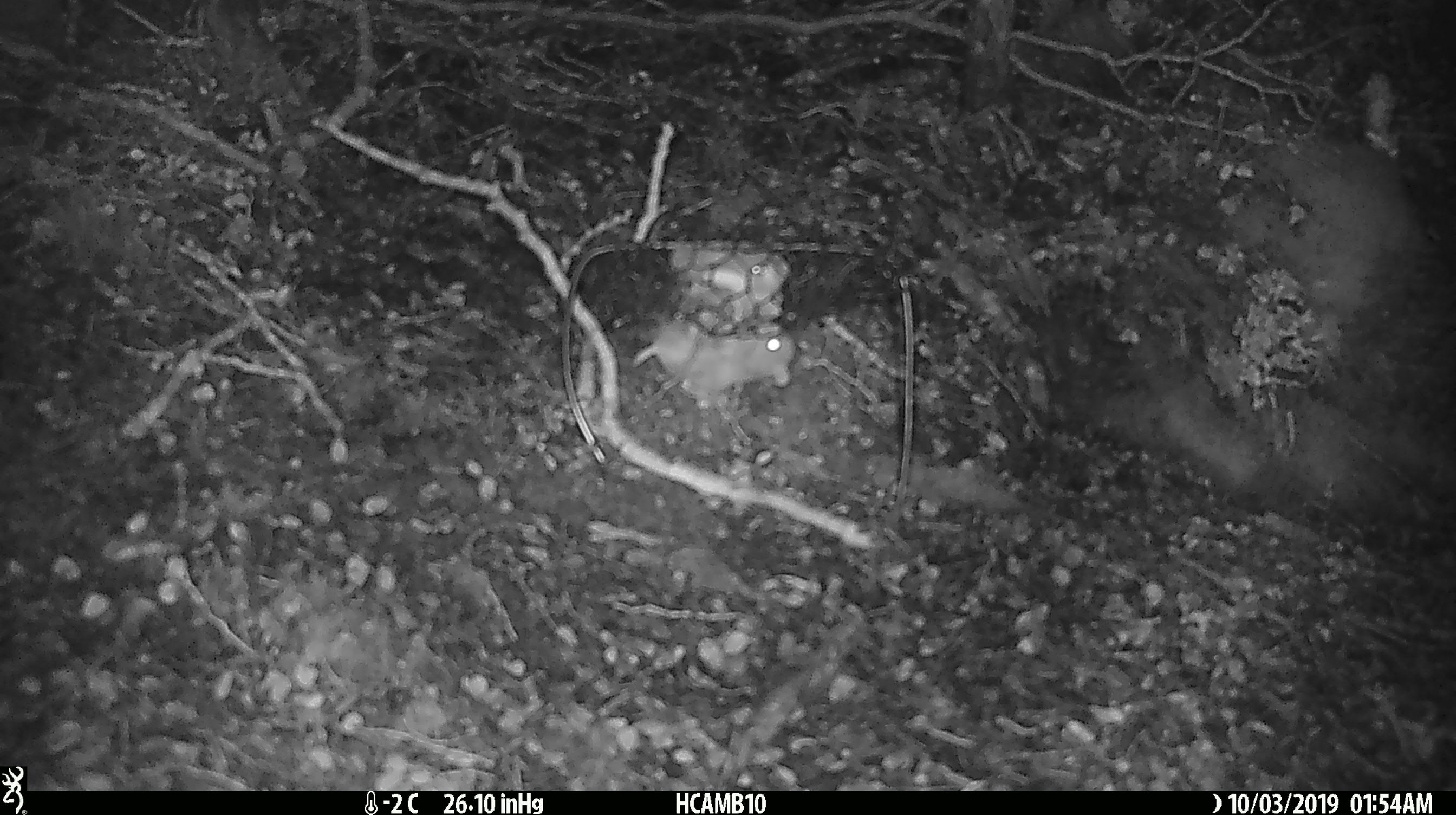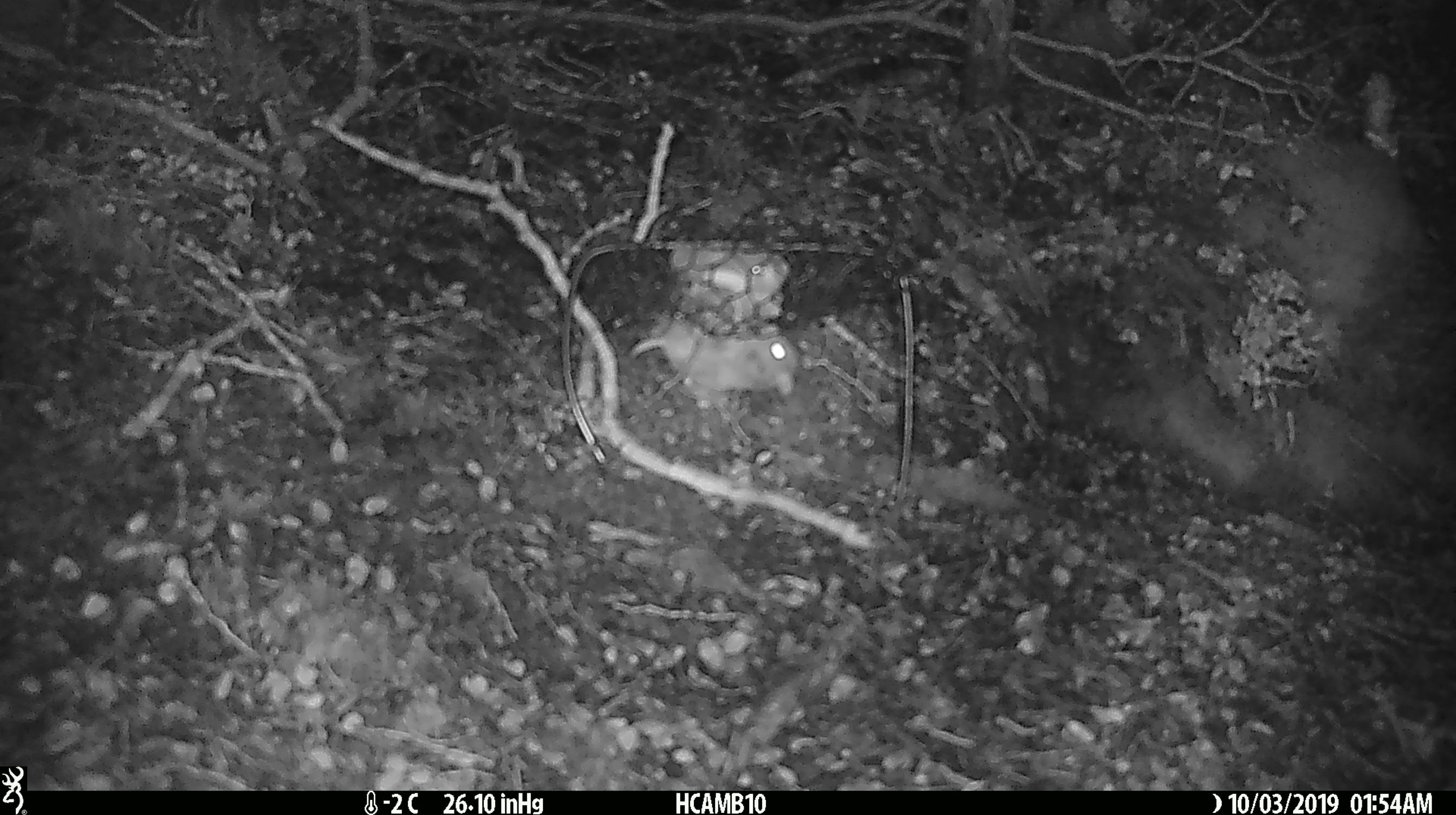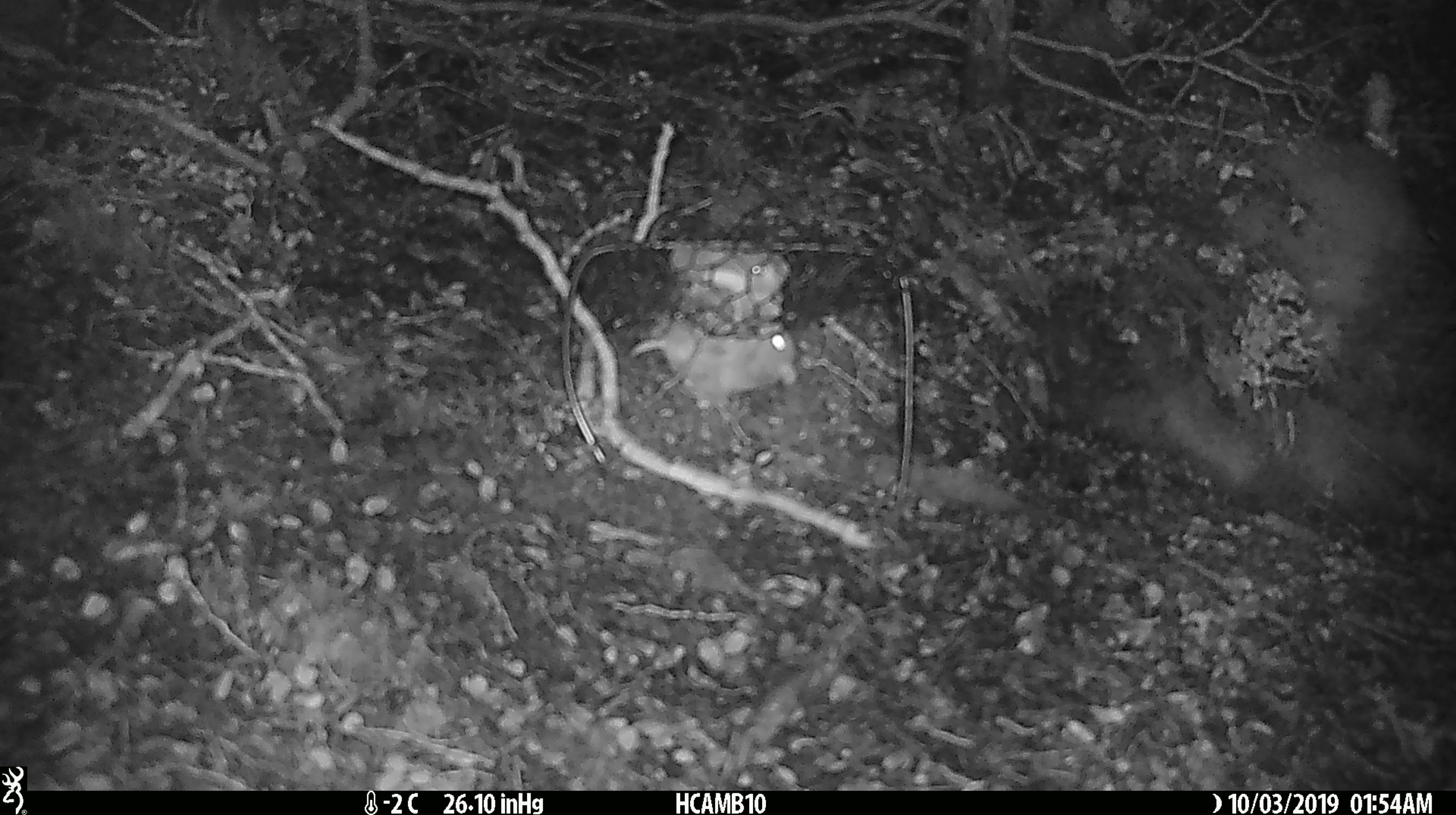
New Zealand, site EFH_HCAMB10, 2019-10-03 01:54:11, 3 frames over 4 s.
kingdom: Animalia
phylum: Chordata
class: Mammalia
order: Rodentia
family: Muridae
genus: Mus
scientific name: Mus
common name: mouse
Mouse (Mus).